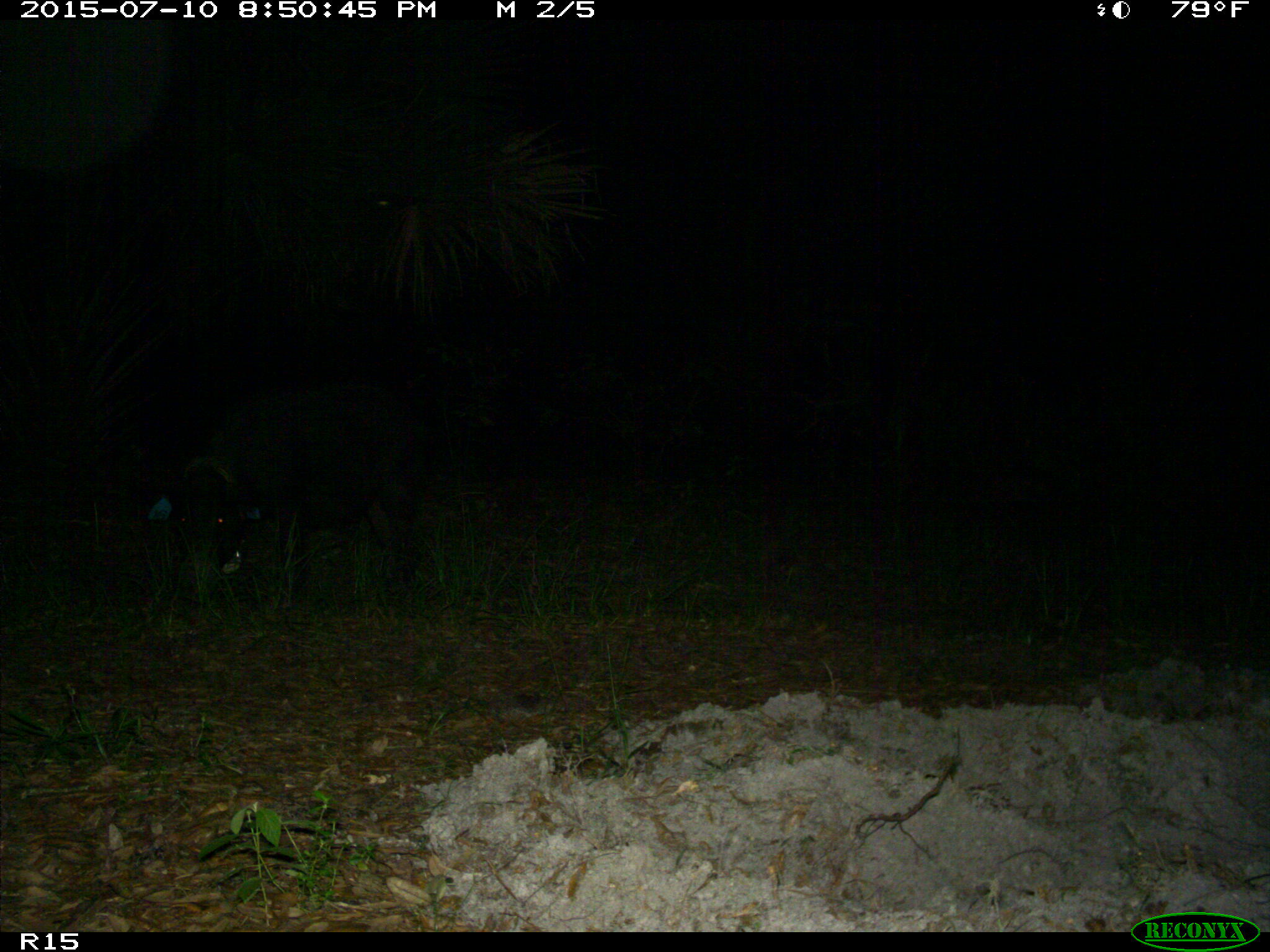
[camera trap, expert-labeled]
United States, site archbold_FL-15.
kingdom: Animalia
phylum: Chordata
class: Mammalia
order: Artiodactyla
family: Suidae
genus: Sus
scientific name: Sus scrofa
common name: wild boar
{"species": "Sus scrofa (wild boar)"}